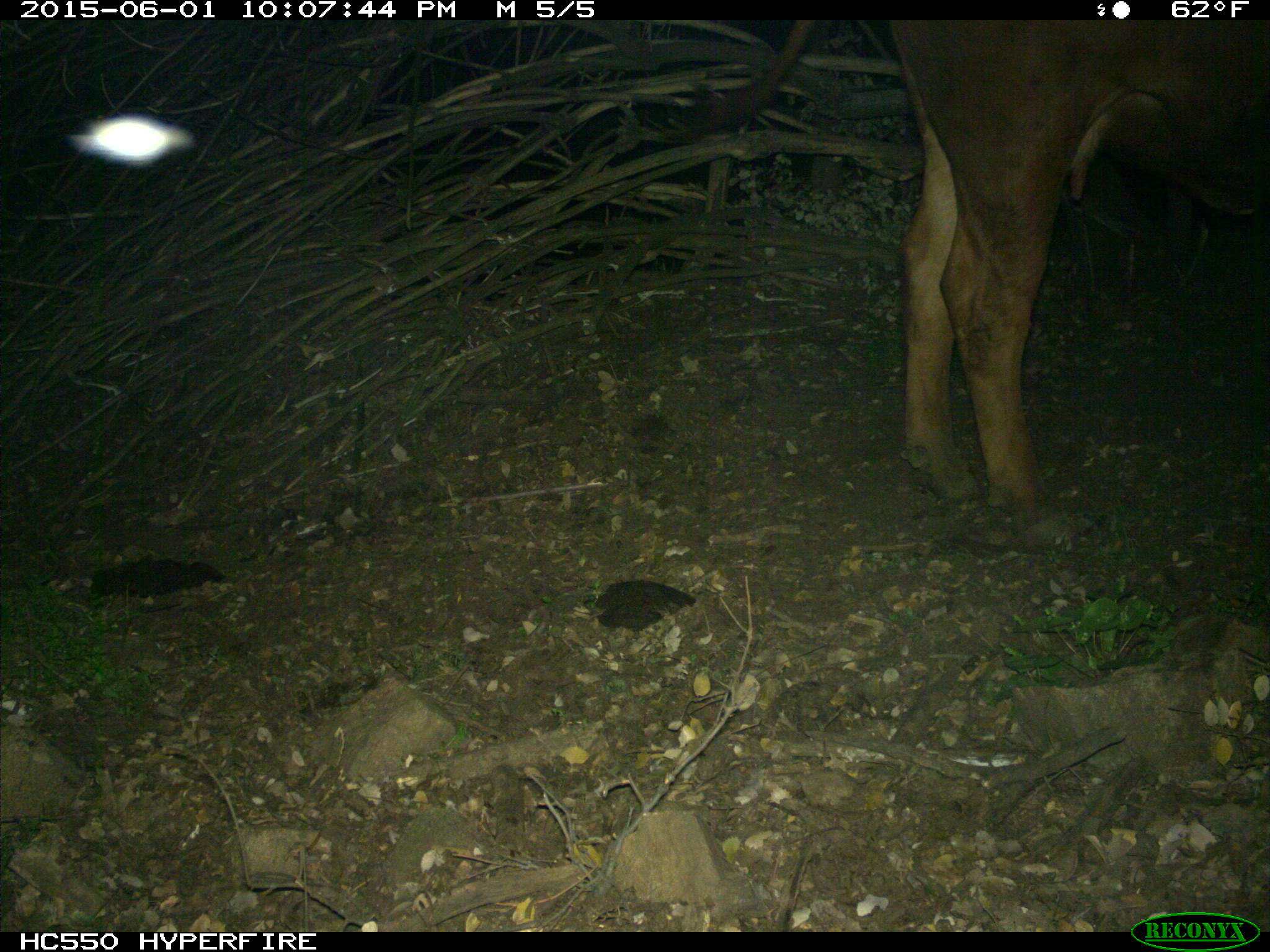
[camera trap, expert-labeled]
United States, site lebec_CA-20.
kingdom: Animalia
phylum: Chordata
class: Mammalia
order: Artiodactyla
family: Bovidae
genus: Bos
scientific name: Bos taurus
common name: domestic cow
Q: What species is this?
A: Bos taurus (domestic cow).